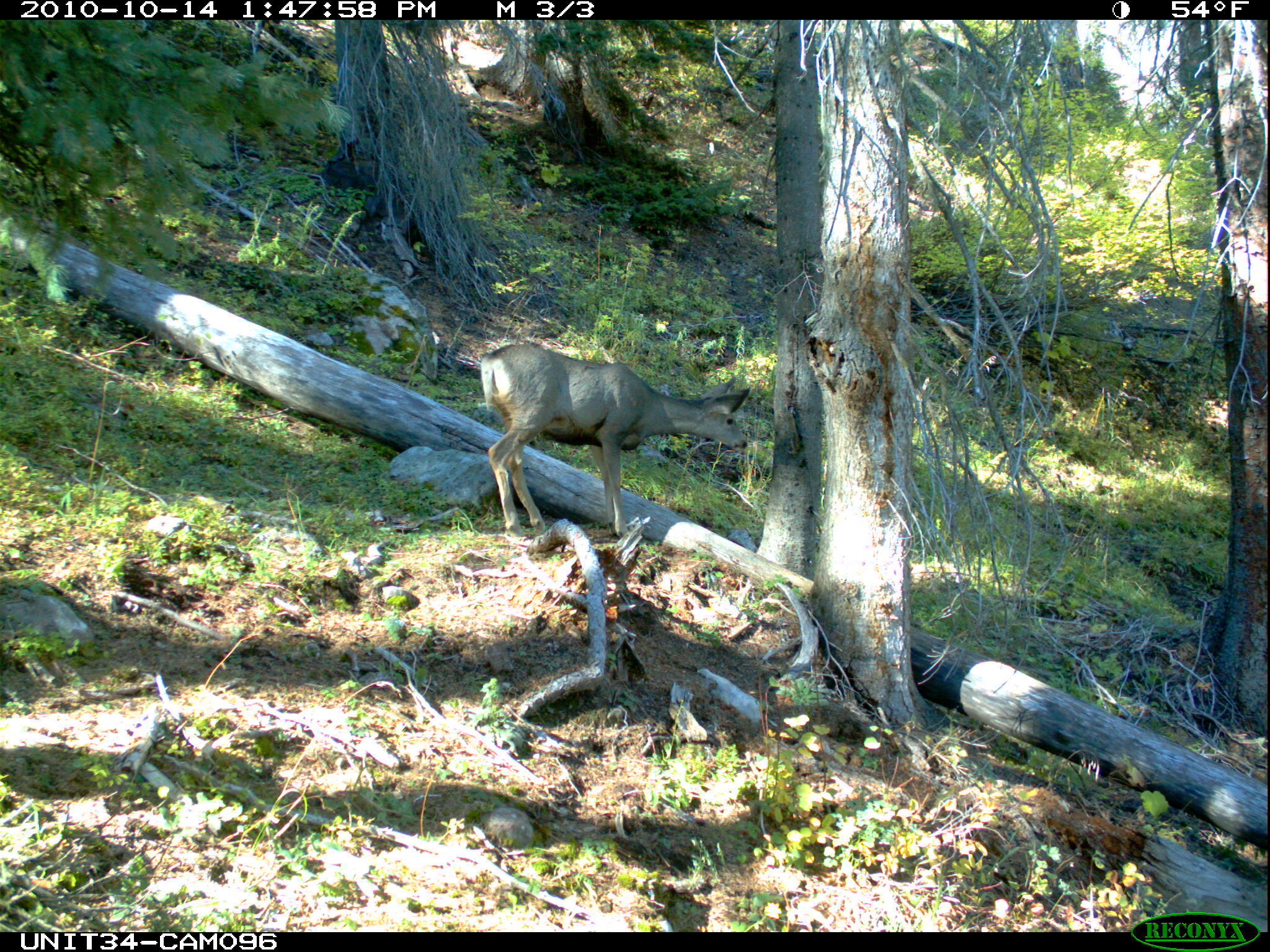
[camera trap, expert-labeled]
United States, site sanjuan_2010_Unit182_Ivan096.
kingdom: Animalia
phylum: Chordata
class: Mammalia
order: Artiodactyla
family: Cervidae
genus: Odocoileus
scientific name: Odocoileus hemionus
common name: mule deer